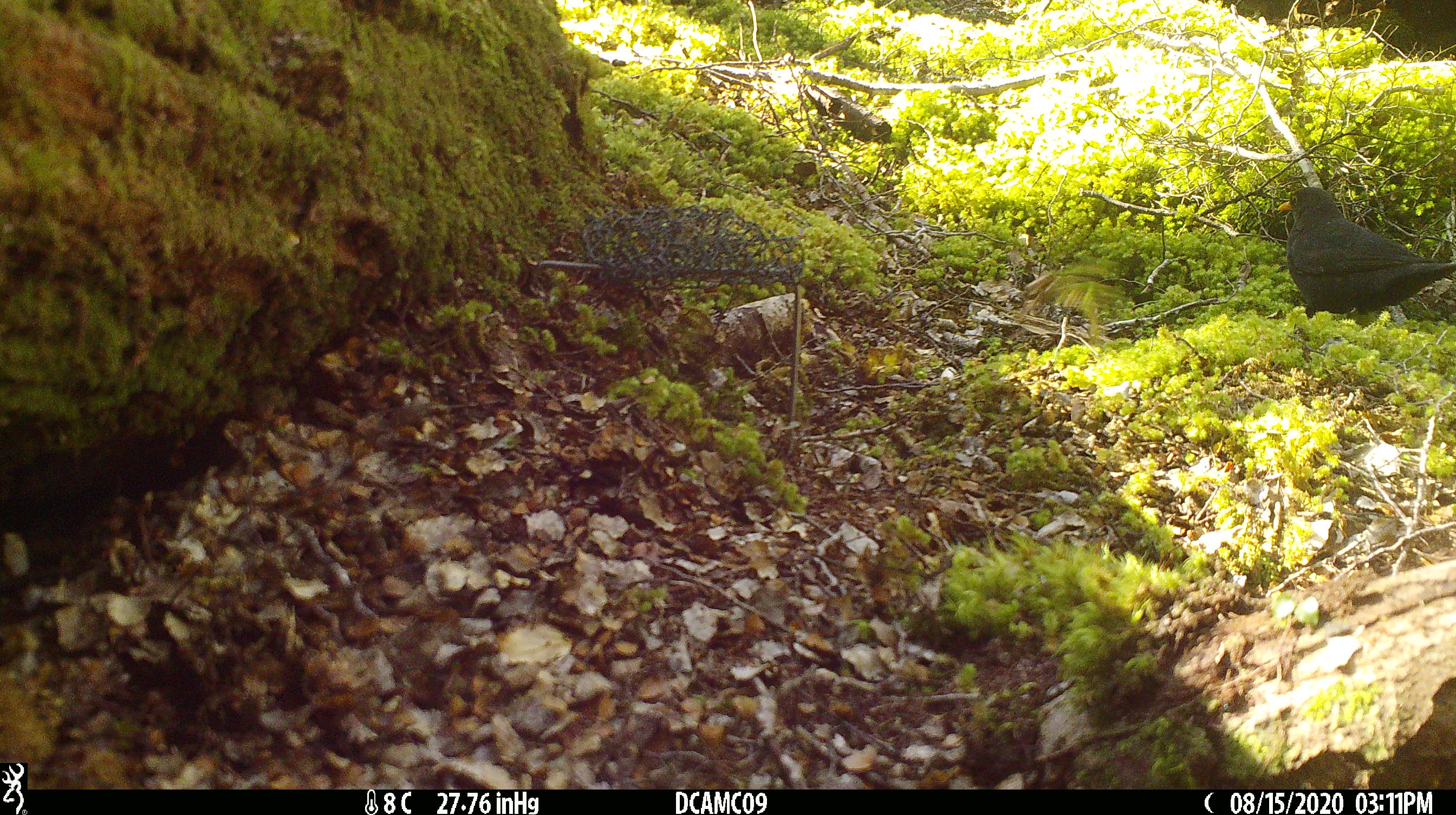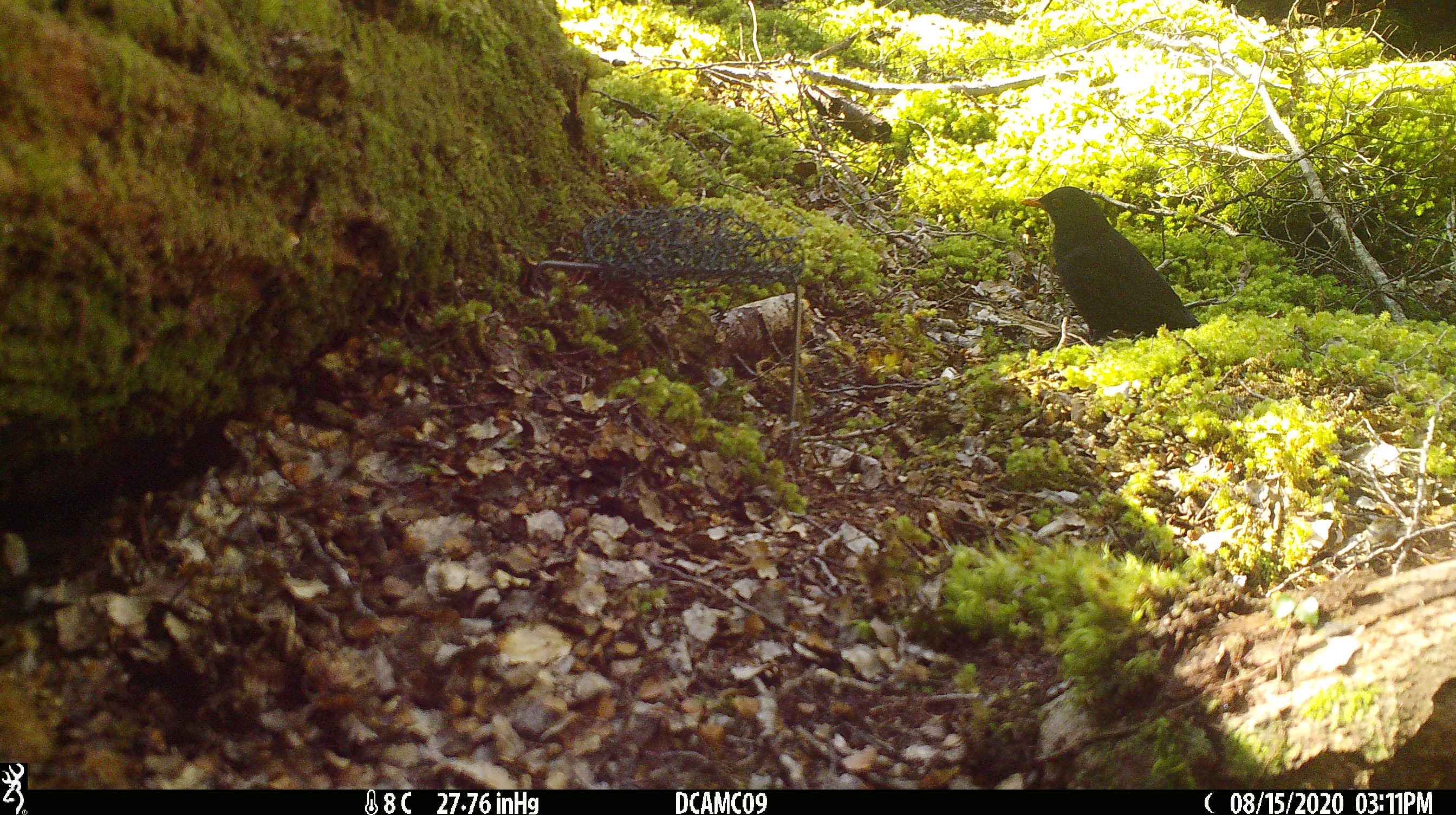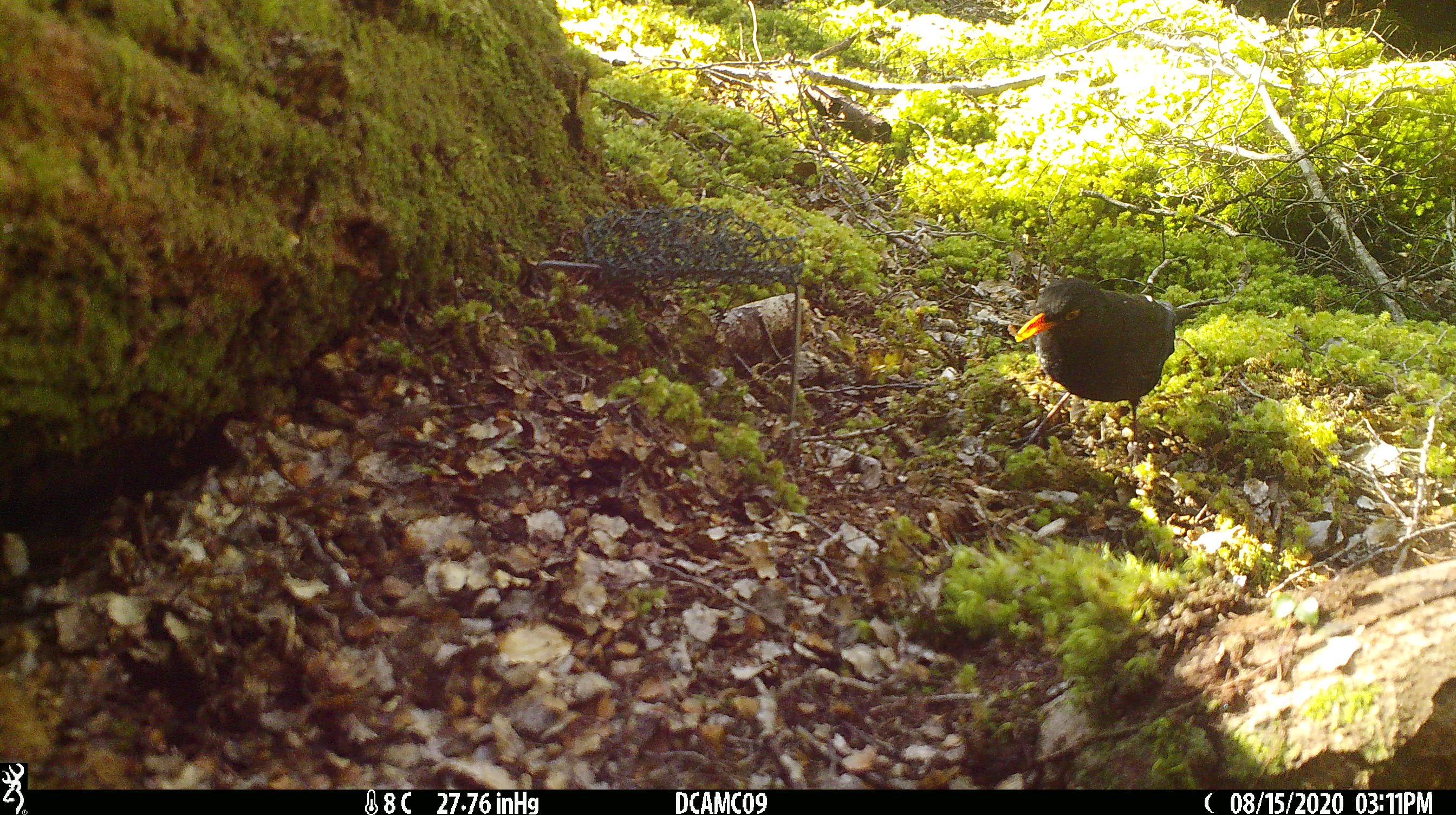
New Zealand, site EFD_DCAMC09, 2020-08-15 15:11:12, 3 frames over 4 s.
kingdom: Animalia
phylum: Chordata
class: Aves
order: Passeriformes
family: Turdidae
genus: Turdus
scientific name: Turdus merula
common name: eurasian blackbird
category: blackbird